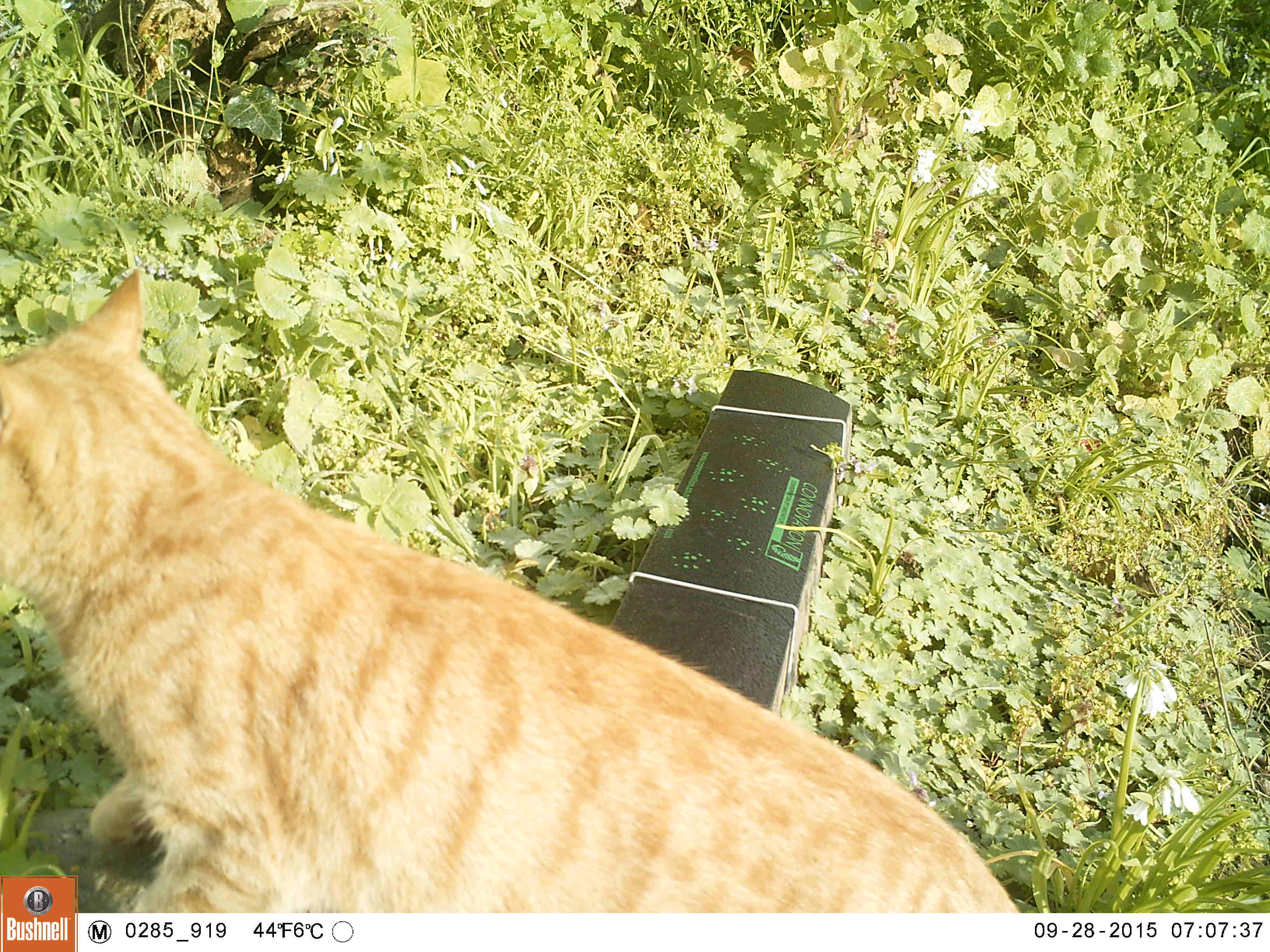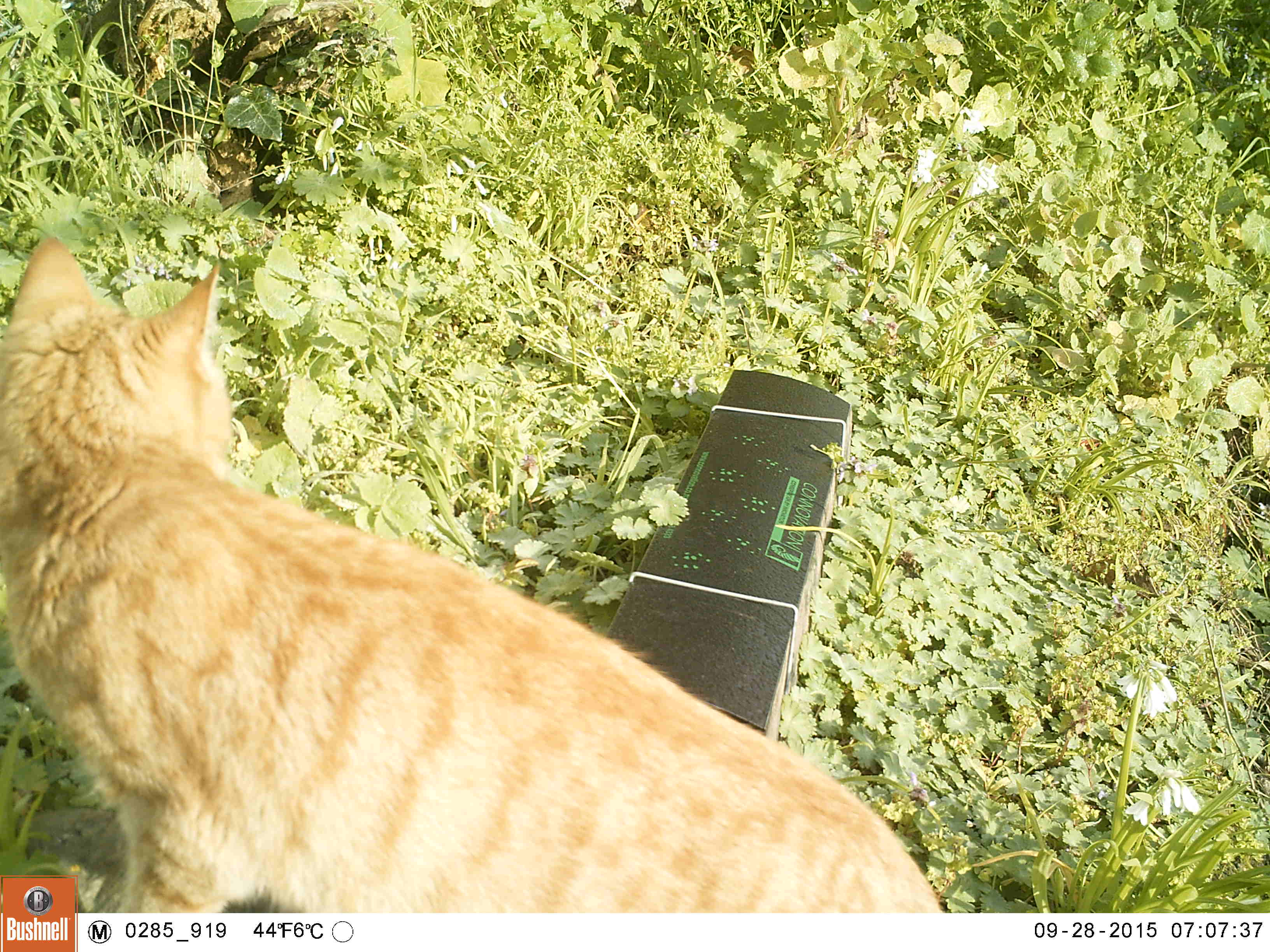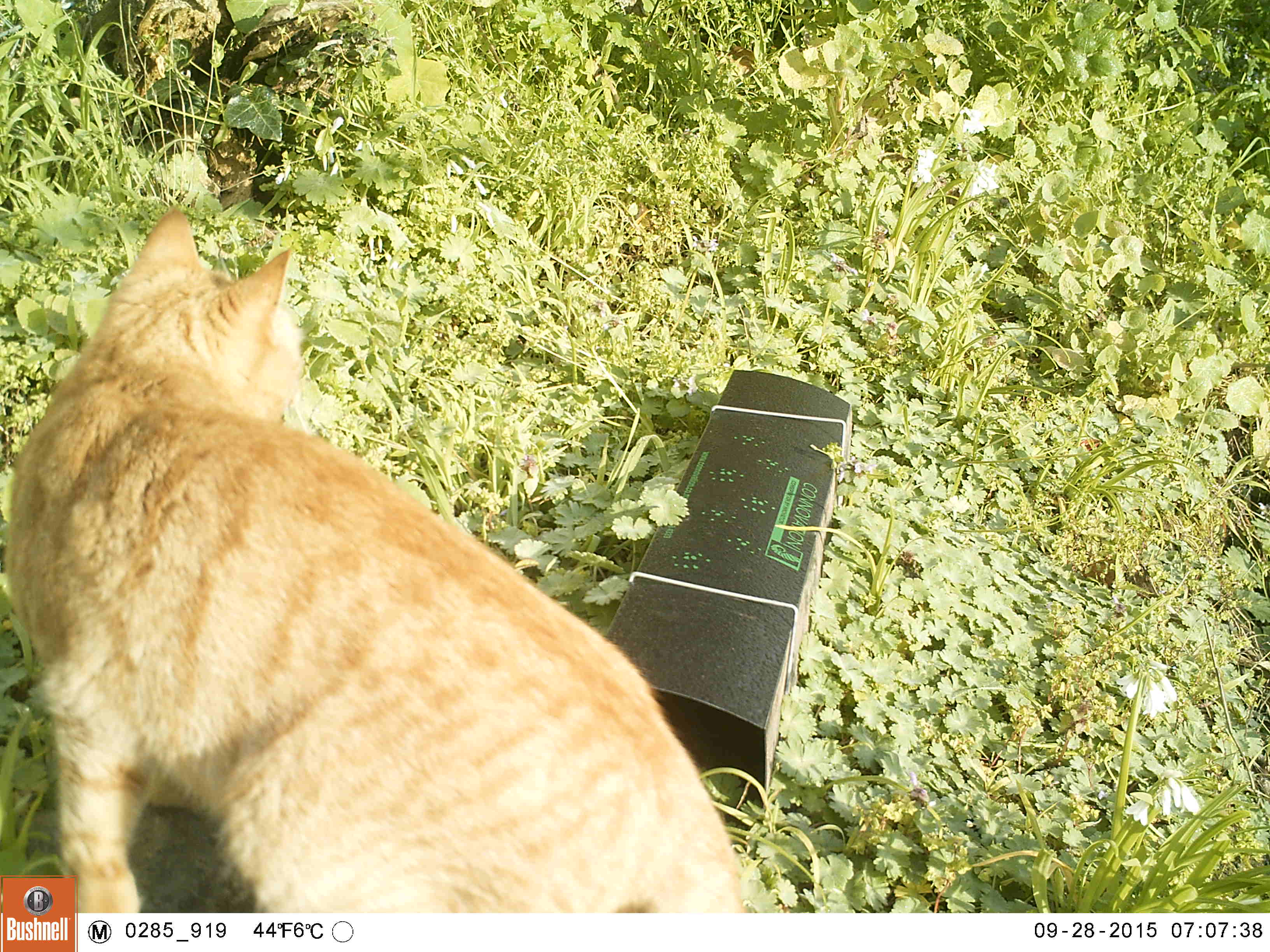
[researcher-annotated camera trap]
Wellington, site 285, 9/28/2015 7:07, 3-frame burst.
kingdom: Animalia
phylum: Chordata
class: Mammalia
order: Carnivora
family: Felidae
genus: Felis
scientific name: Felis catus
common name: cat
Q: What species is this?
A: Cat (Felis catus).